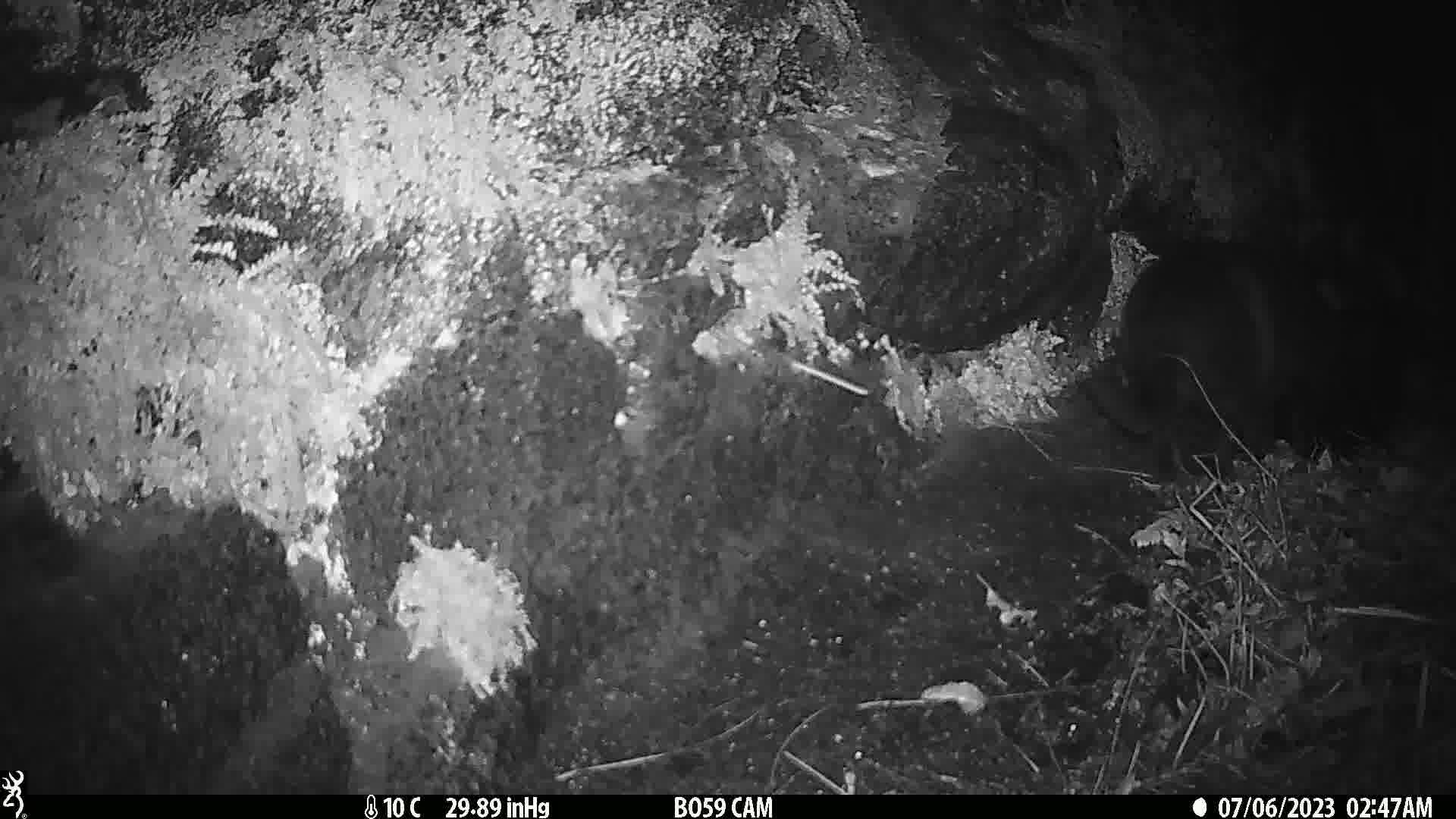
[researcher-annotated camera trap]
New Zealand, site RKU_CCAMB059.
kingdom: Animalia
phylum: Chordata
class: Mammalia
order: Carnivora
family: Felidae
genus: Felis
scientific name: Felis catus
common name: domestic cat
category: cat